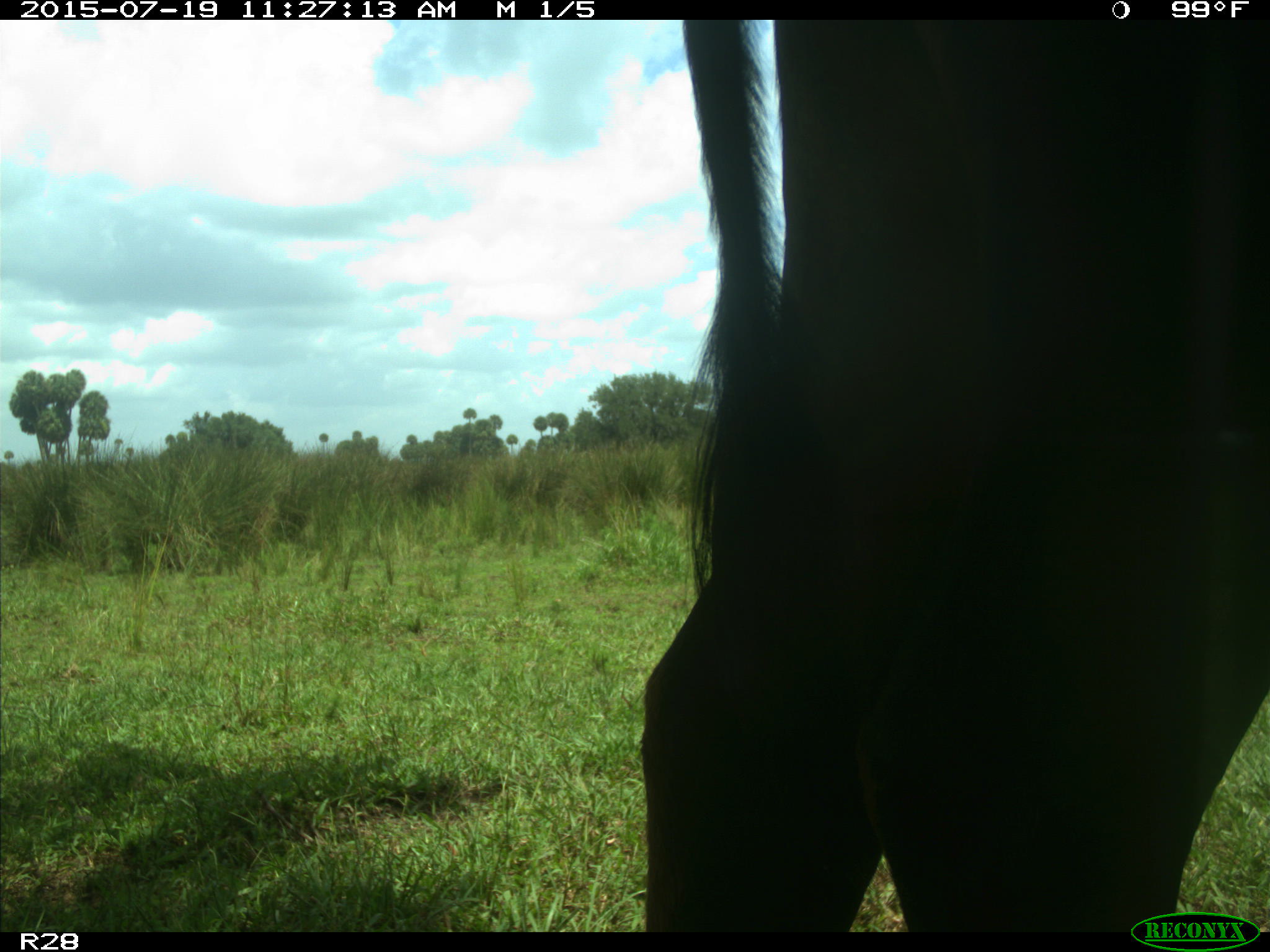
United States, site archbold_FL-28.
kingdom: Animalia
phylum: Chordata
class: Mammalia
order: Artiodactyla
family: Bovidae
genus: Bos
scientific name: Bos taurus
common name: domestic cow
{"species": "Bos taurus (domestic cow)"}